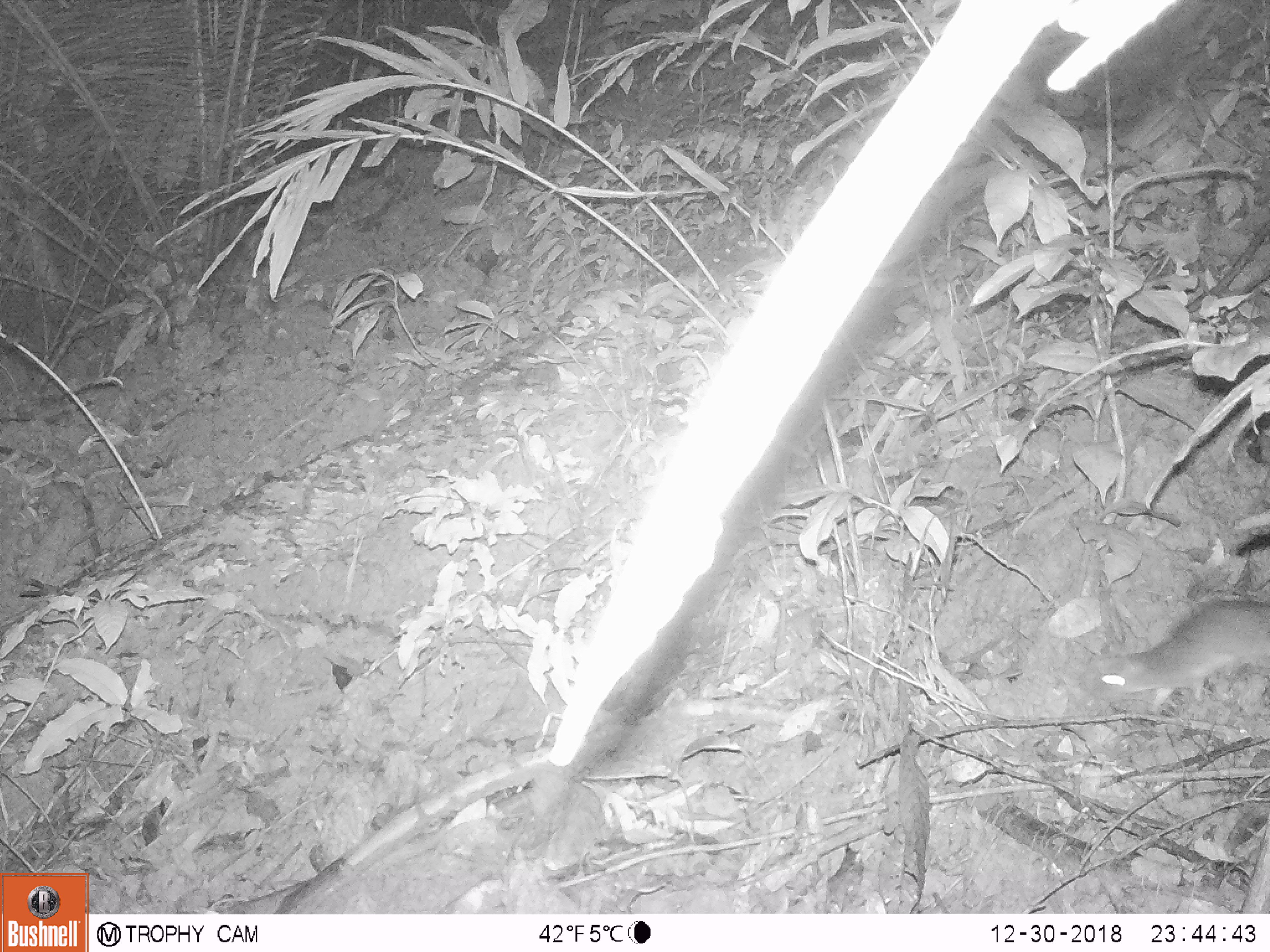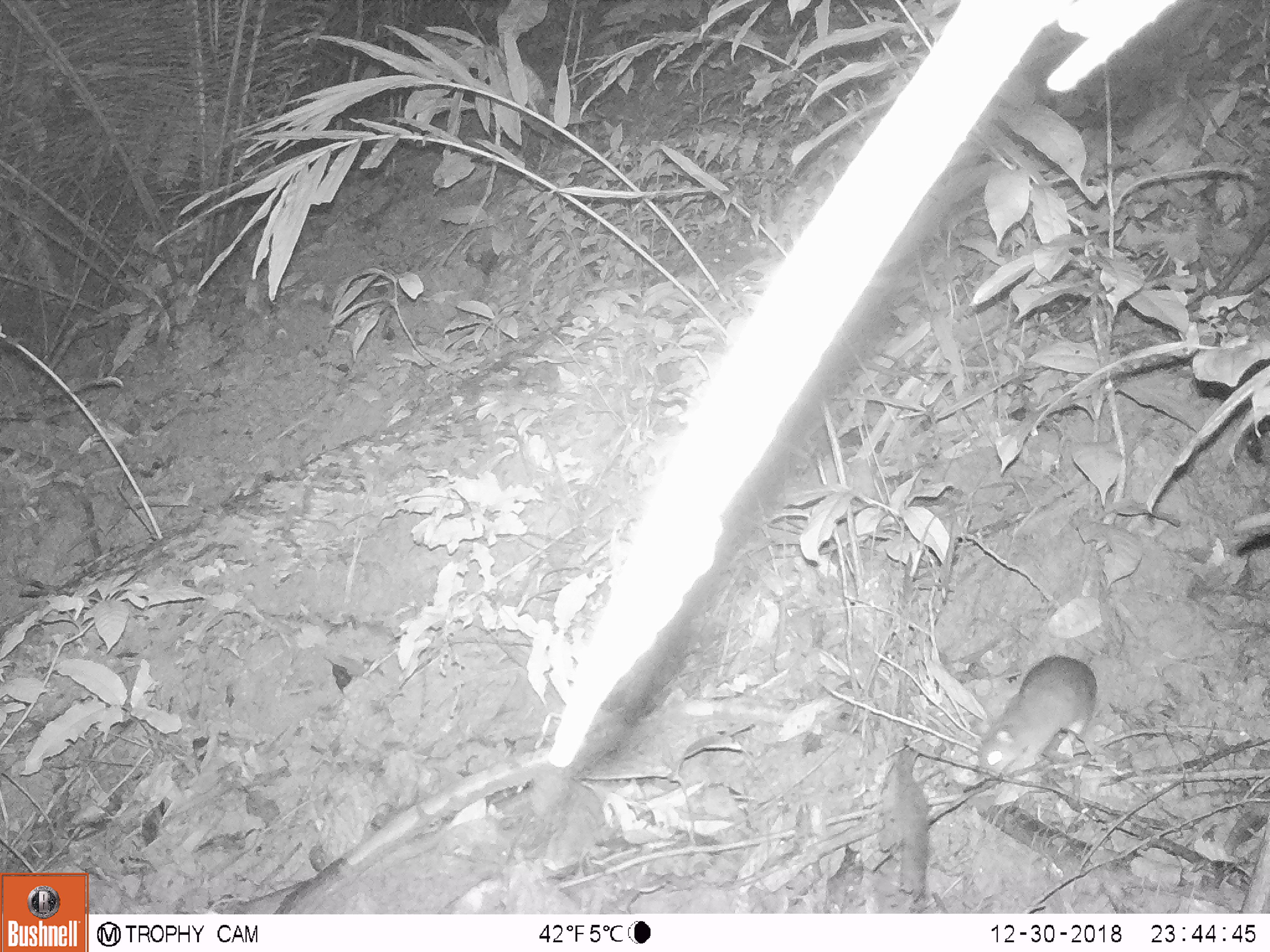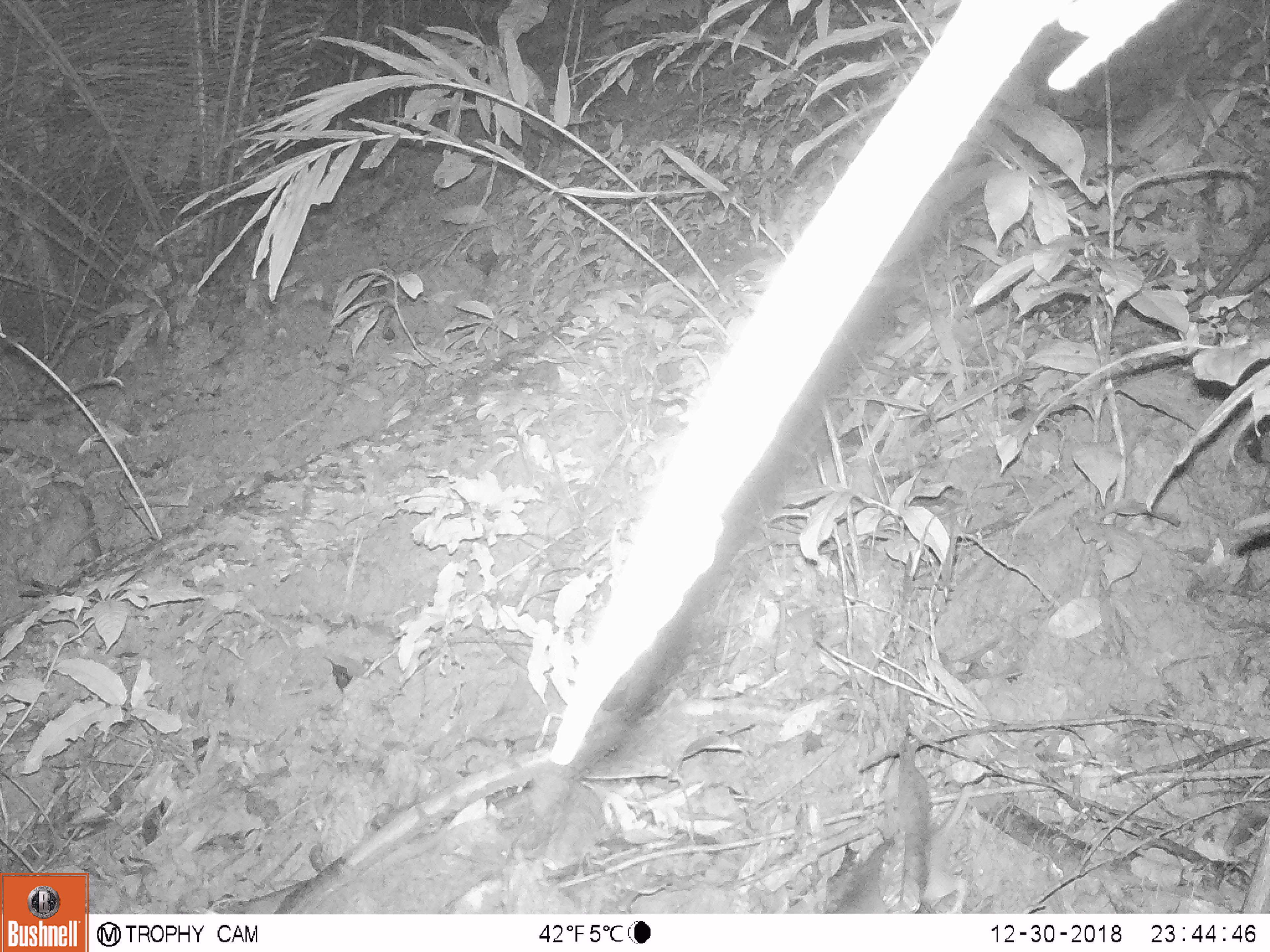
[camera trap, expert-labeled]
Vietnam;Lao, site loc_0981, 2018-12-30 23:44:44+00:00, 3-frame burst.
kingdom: Animalia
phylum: Chordata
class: Mammalia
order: Rodentia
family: Muridae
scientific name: Muridae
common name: old-world mice and rats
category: unidentified murid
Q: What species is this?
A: Unidentified murid (old-world mice and rats) (Muridae).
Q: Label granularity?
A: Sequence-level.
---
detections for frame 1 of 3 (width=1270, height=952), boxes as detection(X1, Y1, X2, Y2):
unidentified murid: detection(1084, 600, 1270, 716)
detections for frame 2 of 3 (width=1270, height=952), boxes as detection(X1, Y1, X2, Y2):
unidentified murid: detection(977, 652, 1099, 778)